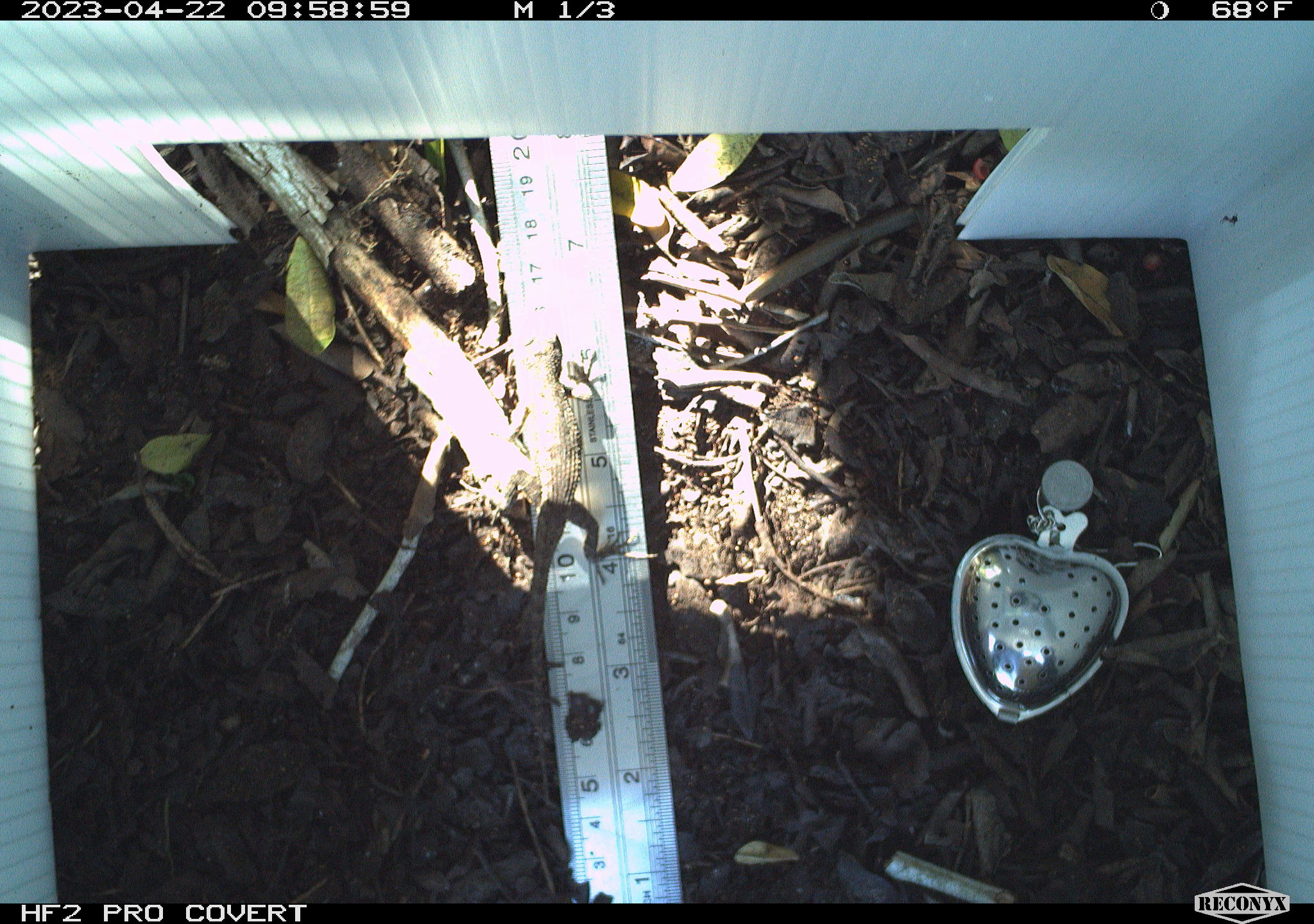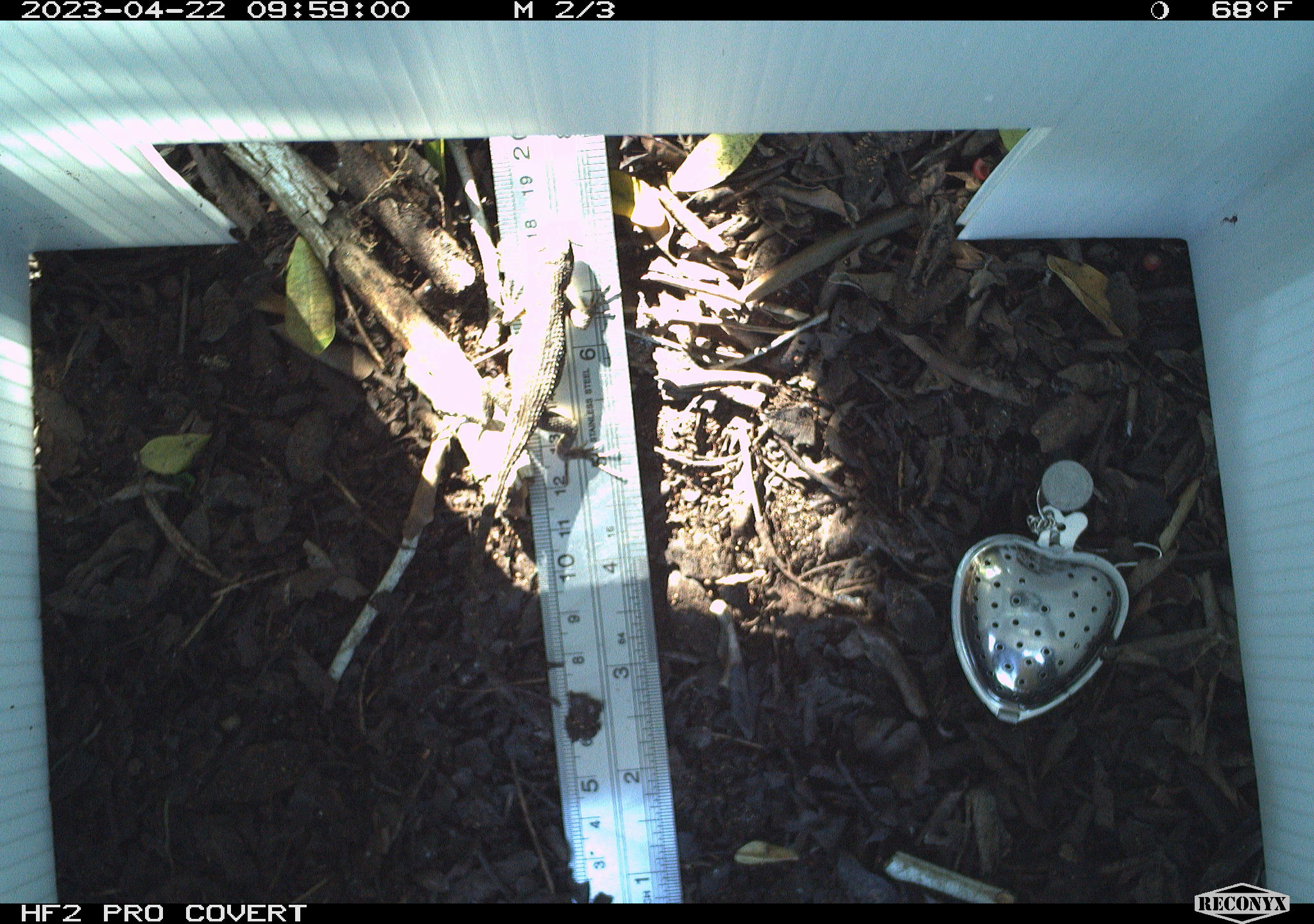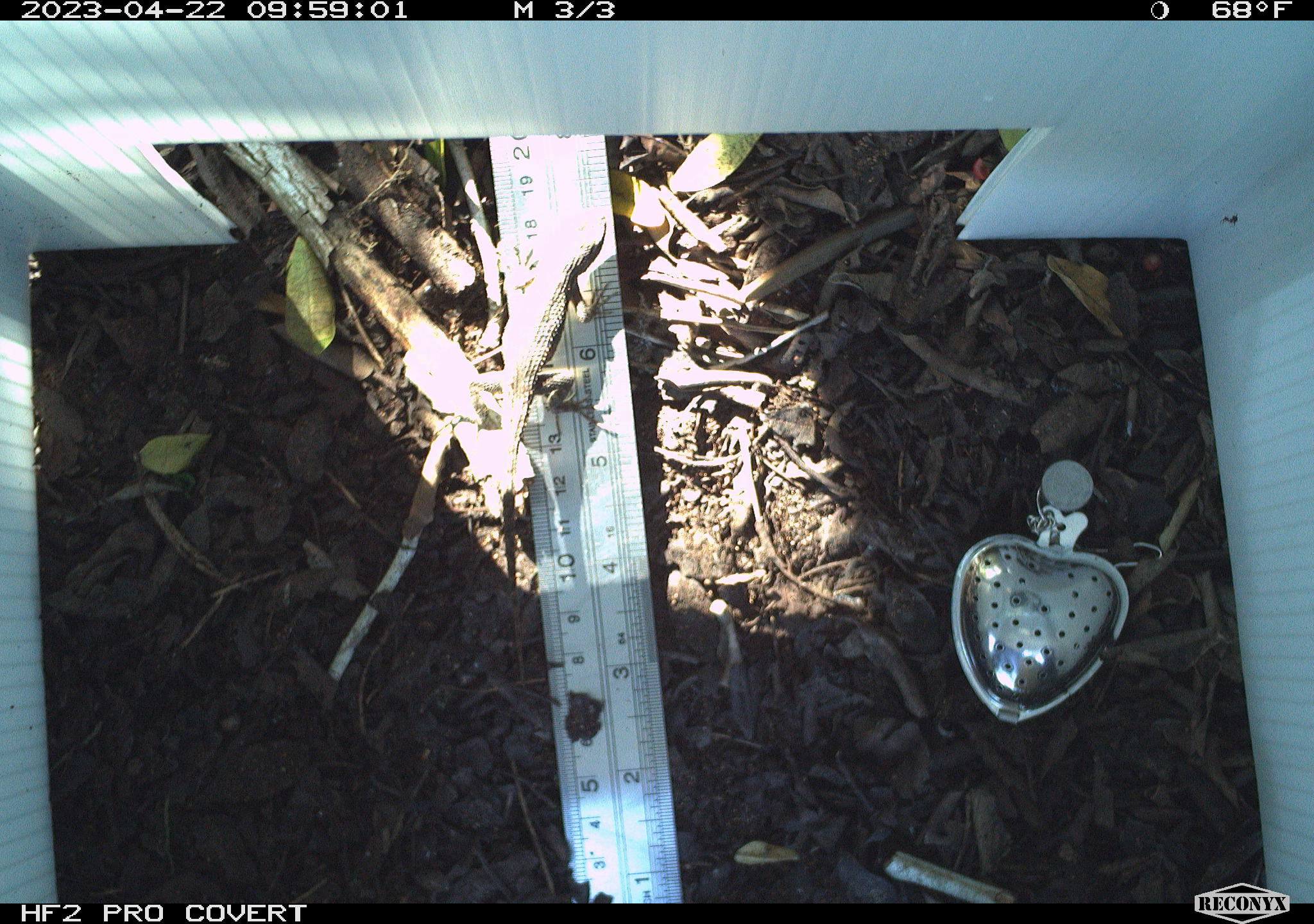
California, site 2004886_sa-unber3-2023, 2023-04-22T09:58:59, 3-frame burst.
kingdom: Animalia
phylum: Chordata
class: Reptilia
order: Squamata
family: Phrynosomatidae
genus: Sceloporus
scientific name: Sceloporus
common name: spiny lizards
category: sceloporus species